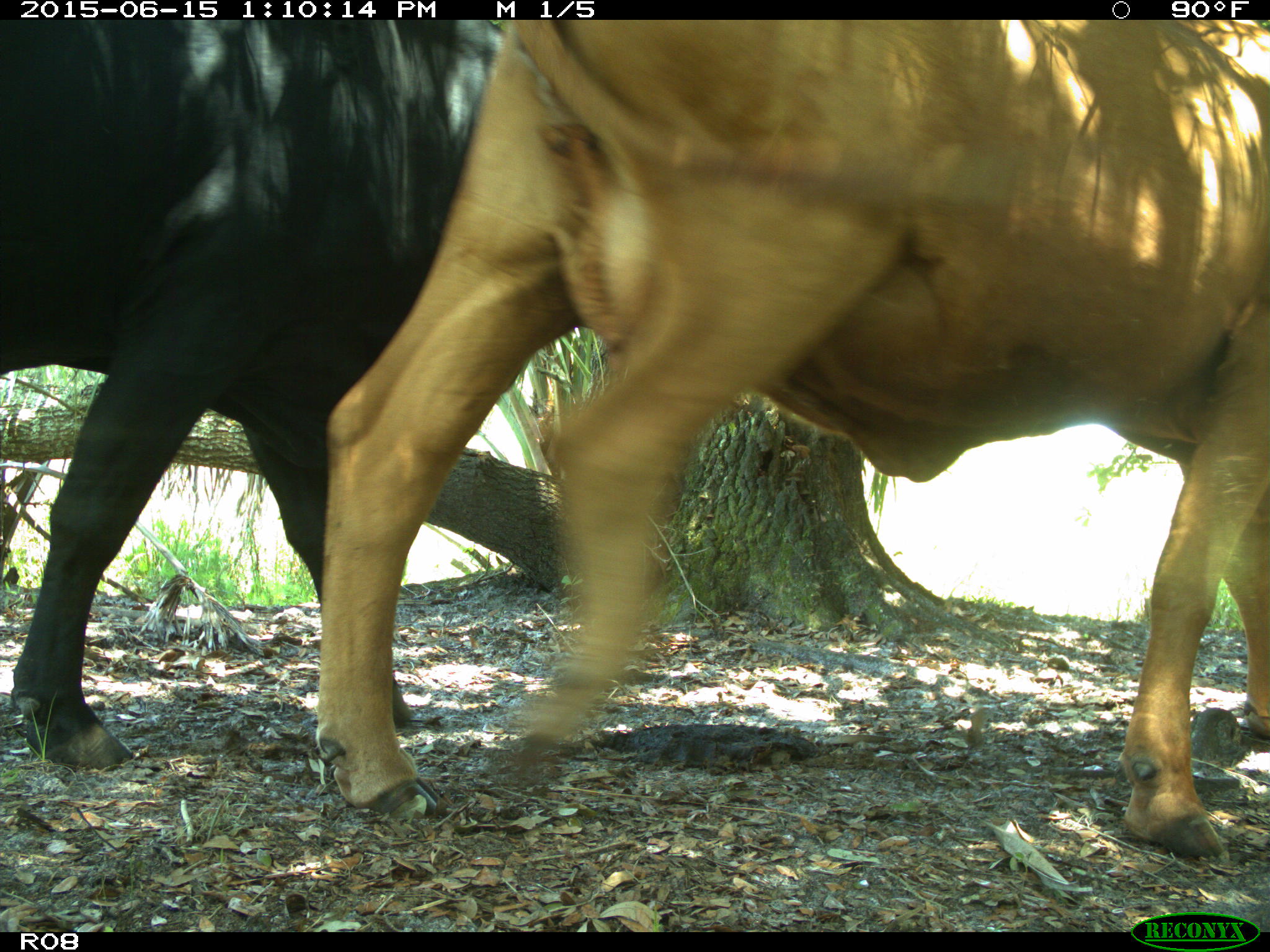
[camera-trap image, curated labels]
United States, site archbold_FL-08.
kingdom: Animalia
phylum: Chordata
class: Mammalia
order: Artiodactyla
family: Bovidae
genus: Bos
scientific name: Bos taurus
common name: domestic cow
Bos taurus (domestic cow).